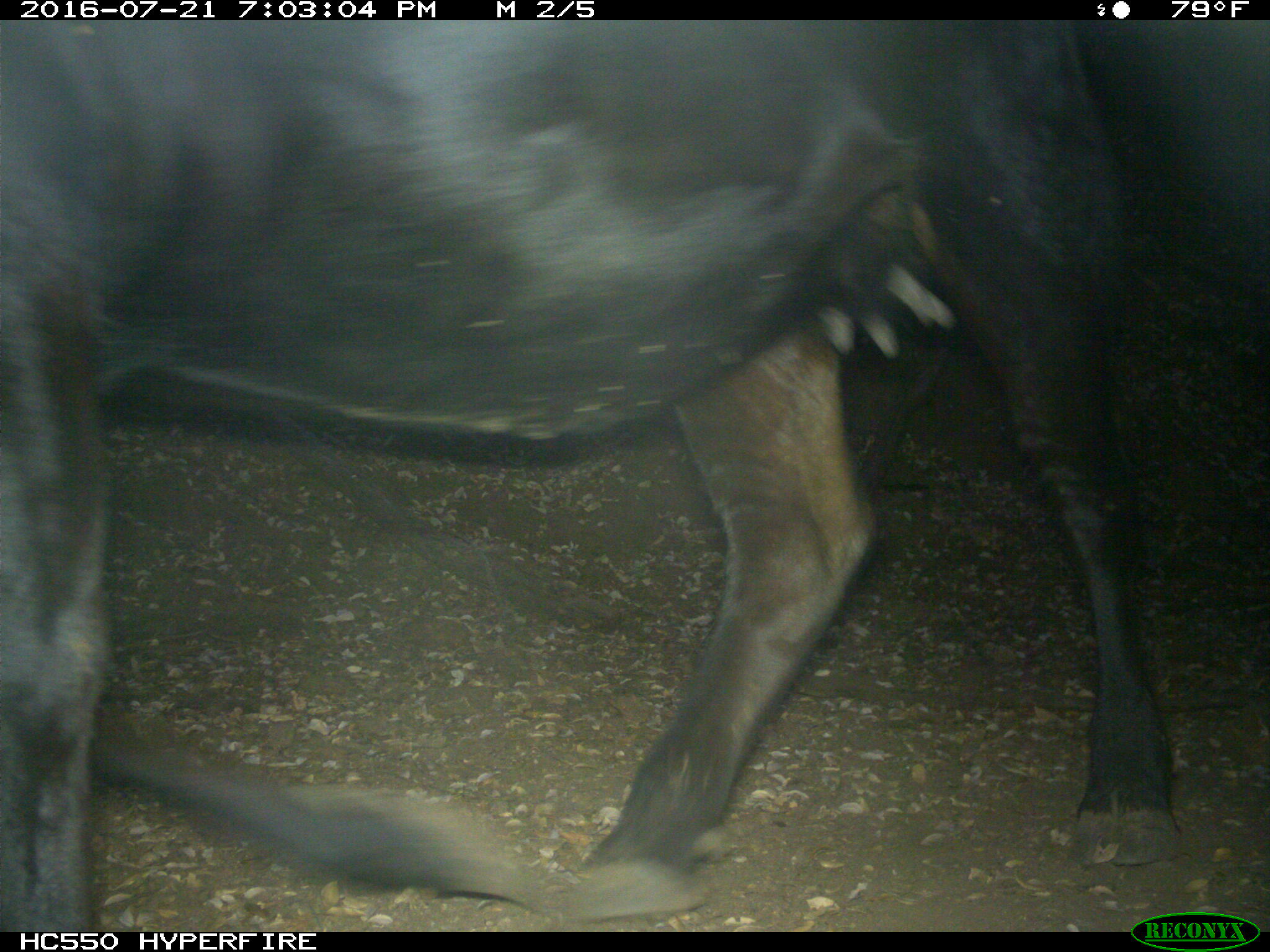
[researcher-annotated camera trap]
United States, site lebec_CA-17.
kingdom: Animalia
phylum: Chordata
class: Mammalia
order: Artiodactyla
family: Bovidae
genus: Bos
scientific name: Bos taurus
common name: domestic cow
Bos taurus (domestic cow).